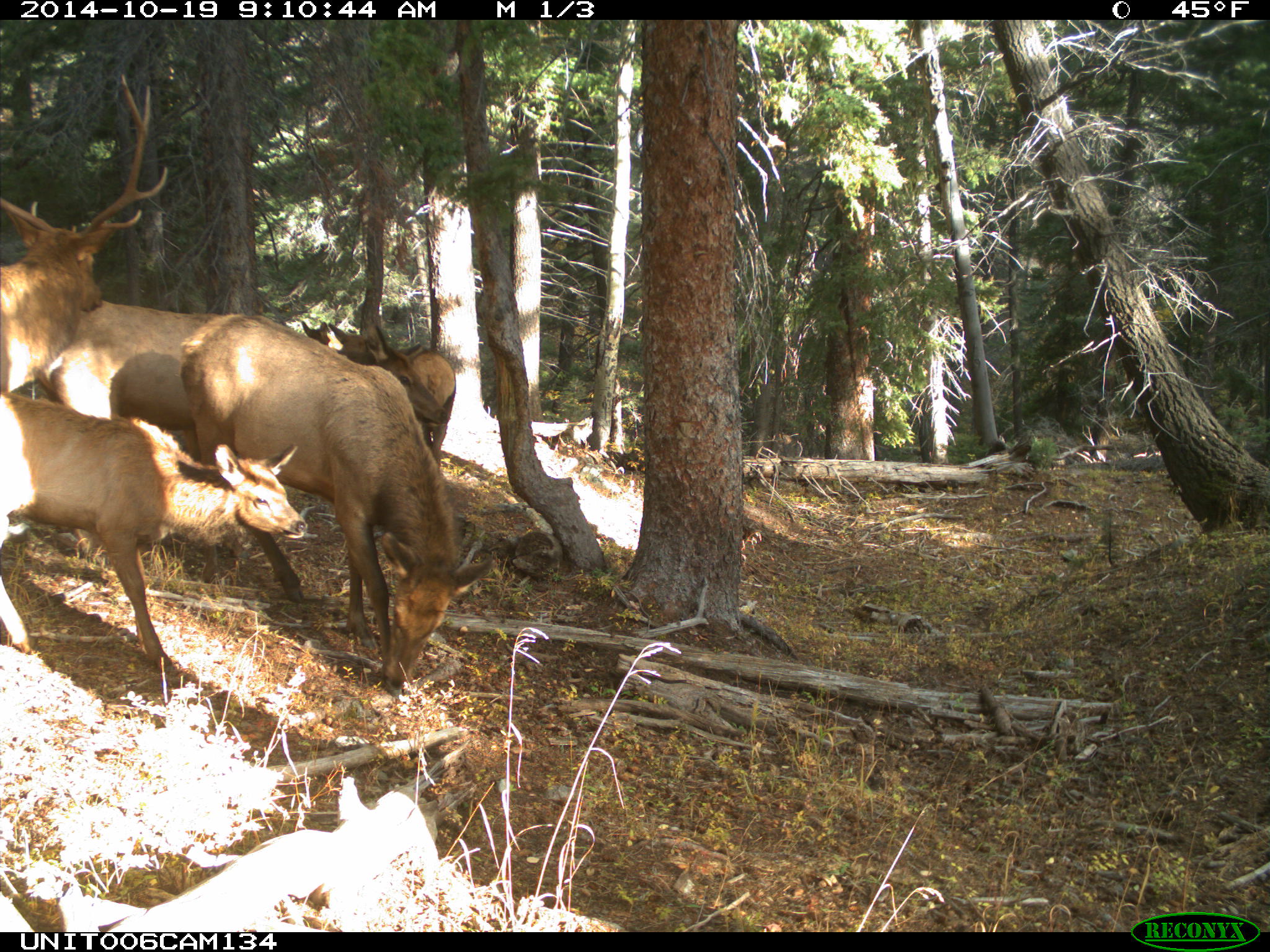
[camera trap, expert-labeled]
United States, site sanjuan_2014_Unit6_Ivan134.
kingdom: Animalia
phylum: Chordata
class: Mammalia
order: Artiodactyla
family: Cervidae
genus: Cervus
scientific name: Cervus elaphus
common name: red deer